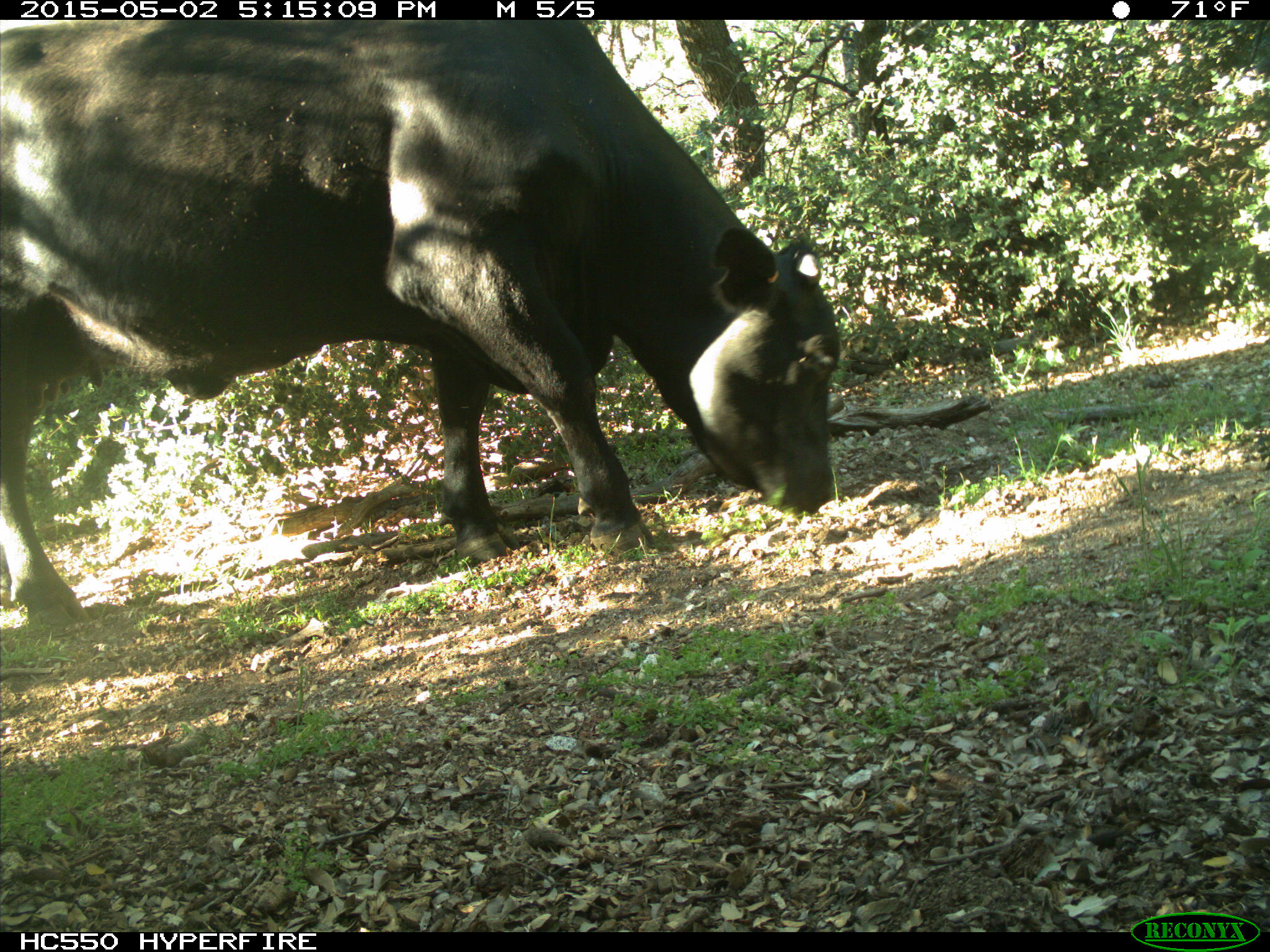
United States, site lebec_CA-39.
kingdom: Animalia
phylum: Chordata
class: Mammalia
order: Artiodactyla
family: Bovidae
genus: Bos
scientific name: Bos taurus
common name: domestic cow